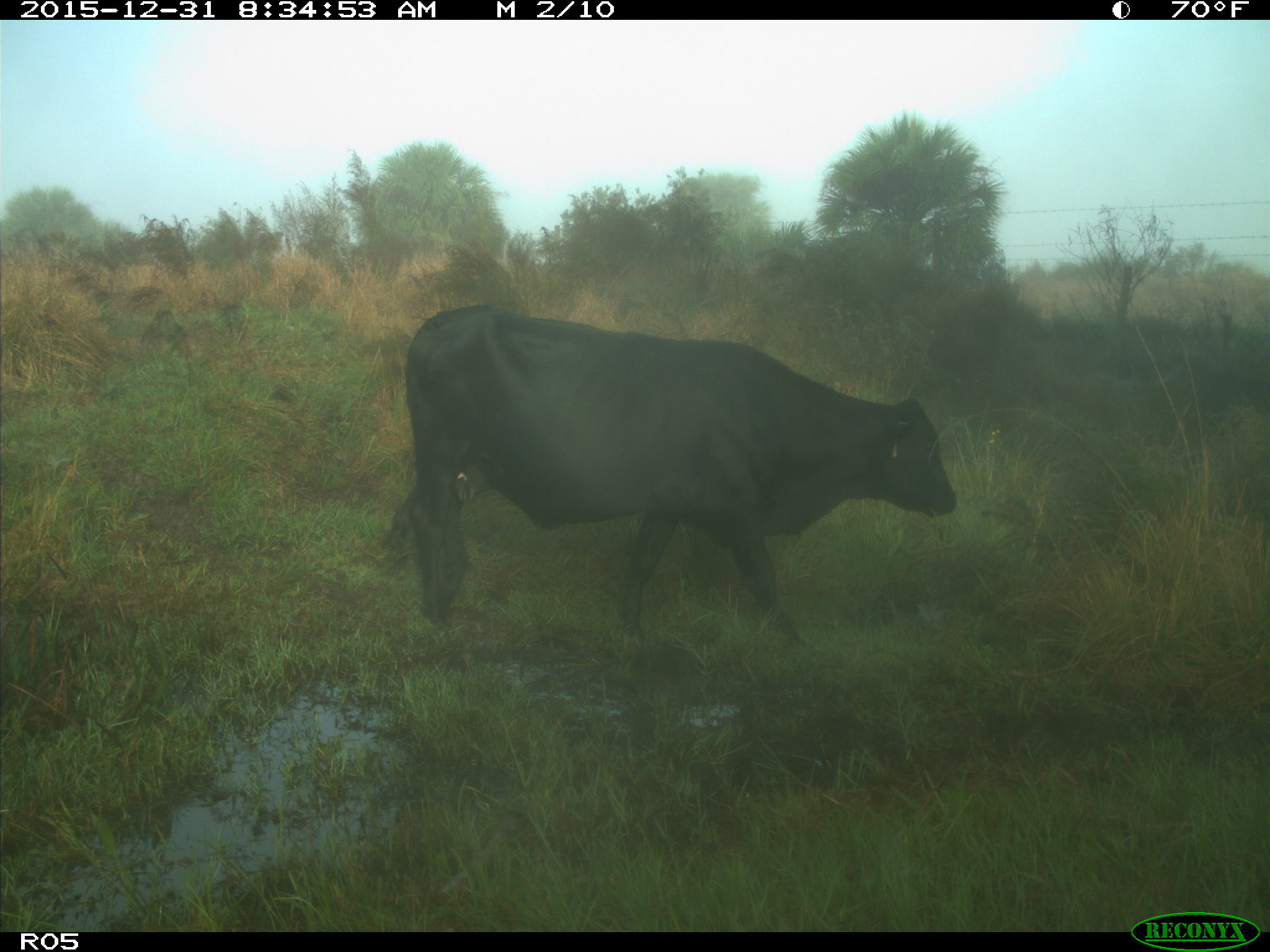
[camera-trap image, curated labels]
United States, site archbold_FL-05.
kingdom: Animalia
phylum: Chordata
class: Mammalia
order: Artiodactyla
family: Bovidae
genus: Bos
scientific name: Bos taurus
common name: domestic cow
Bos taurus (domestic cow).